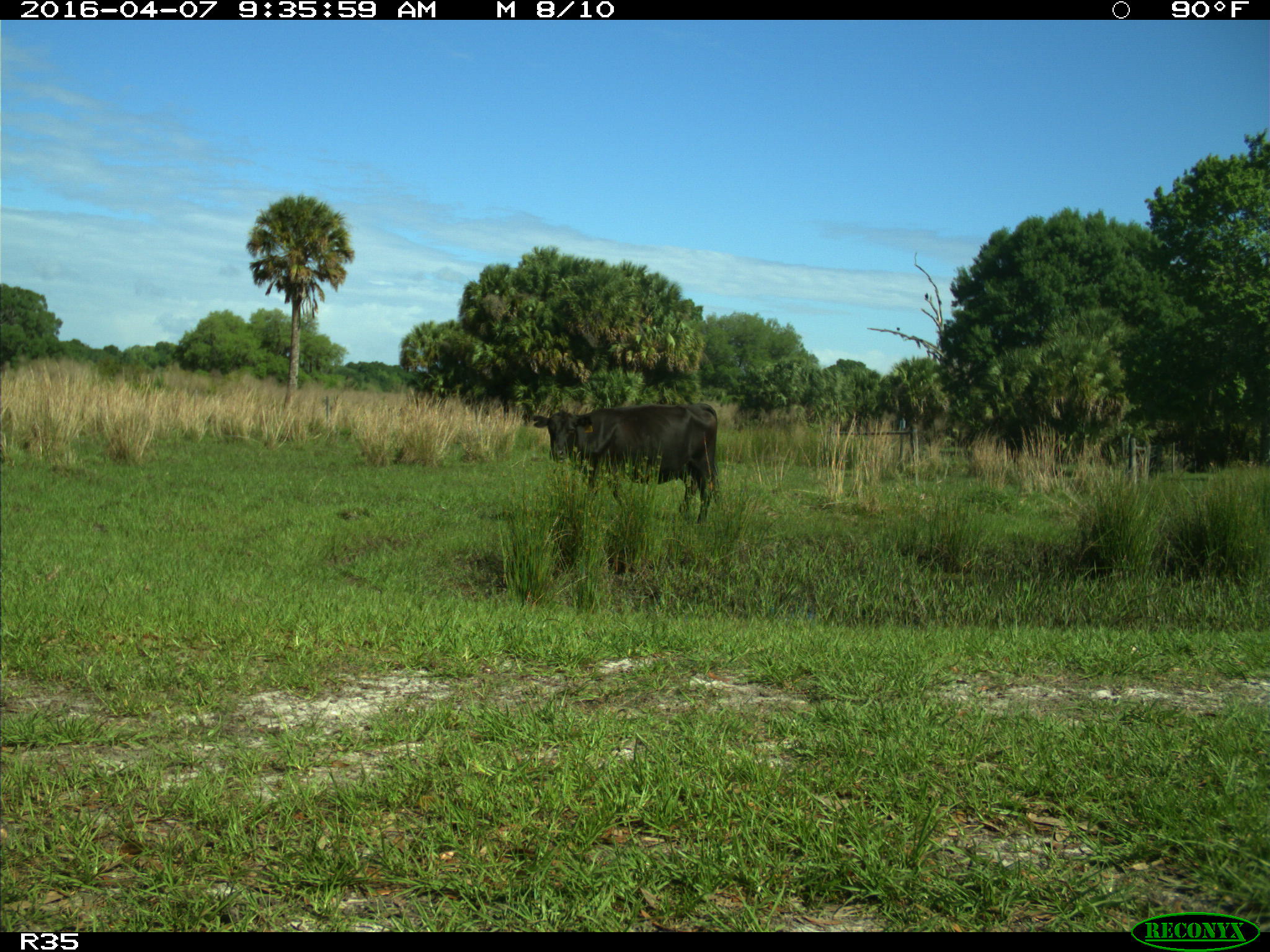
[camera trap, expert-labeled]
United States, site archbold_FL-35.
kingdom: Animalia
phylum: Chordata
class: Mammalia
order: Artiodactyla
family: Bovidae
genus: Bos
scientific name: Bos taurus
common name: domestic cow